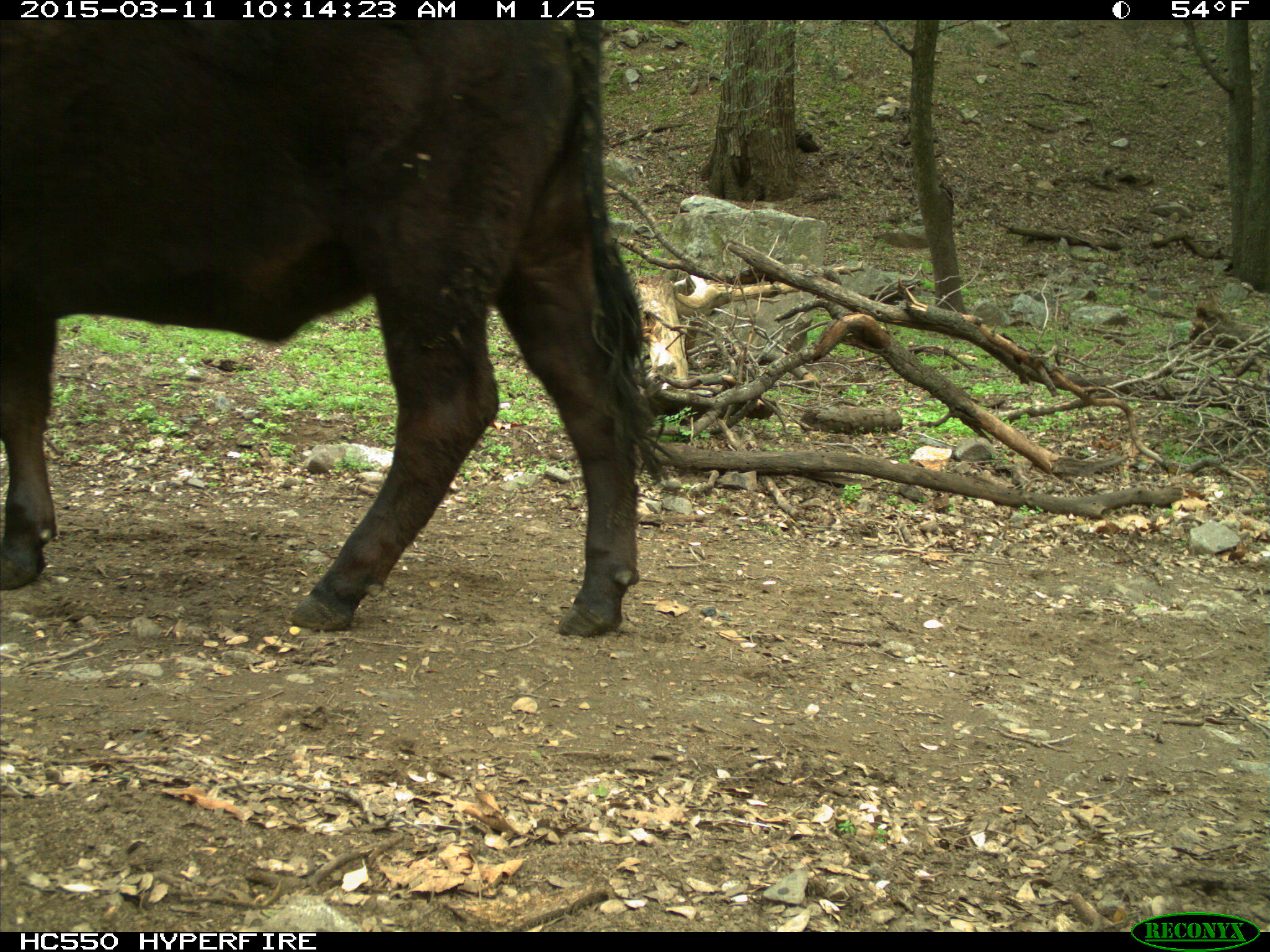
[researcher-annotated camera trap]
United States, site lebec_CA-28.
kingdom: Animalia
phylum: Chordata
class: Mammalia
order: Artiodactyla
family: Bovidae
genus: Bos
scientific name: Bos taurus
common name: domestic cow